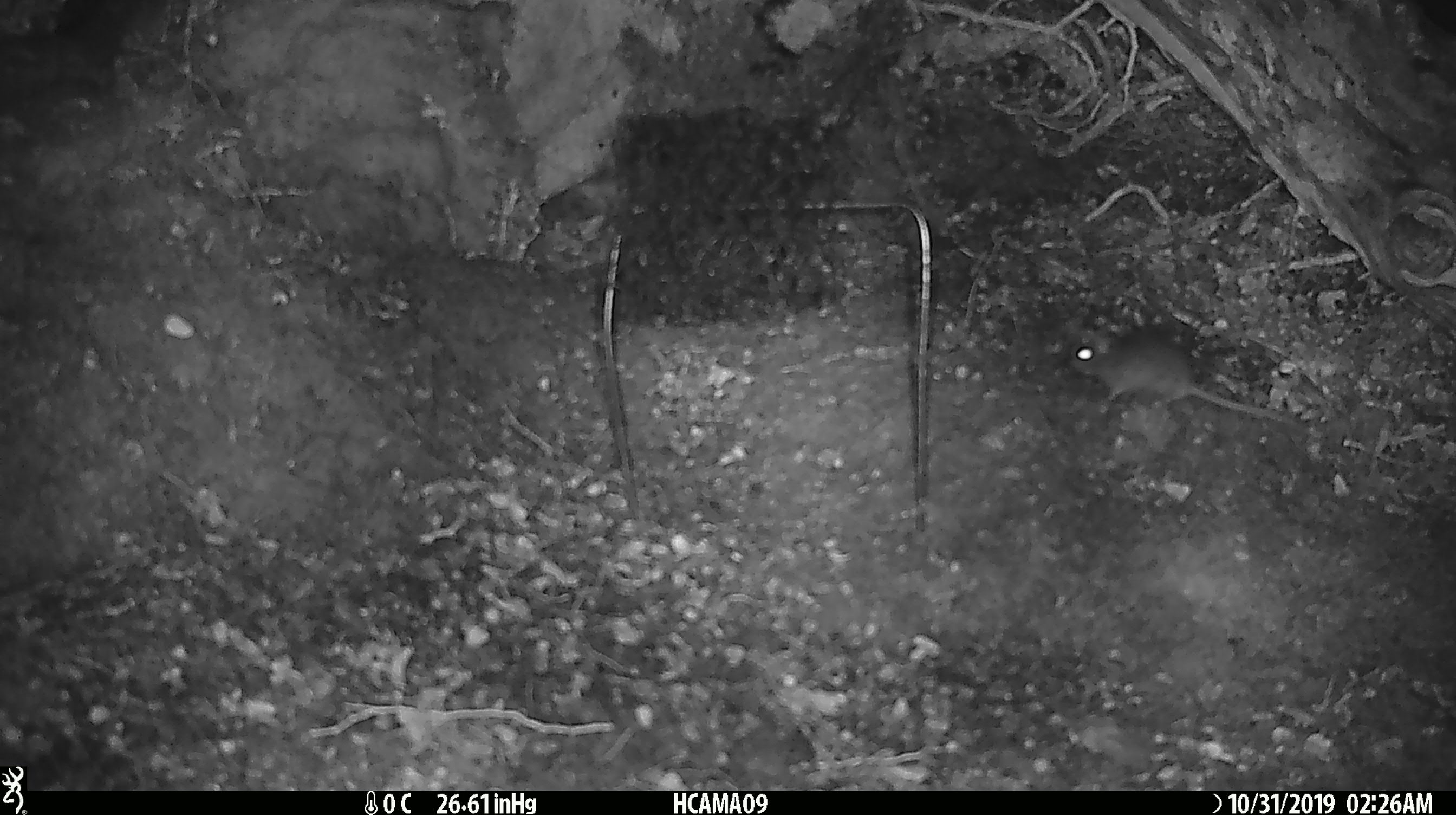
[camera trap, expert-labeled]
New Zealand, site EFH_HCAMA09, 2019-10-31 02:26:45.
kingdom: Animalia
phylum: Chordata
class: Mammalia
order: Rodentia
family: Muridae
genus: Mus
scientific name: Mus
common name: mouse